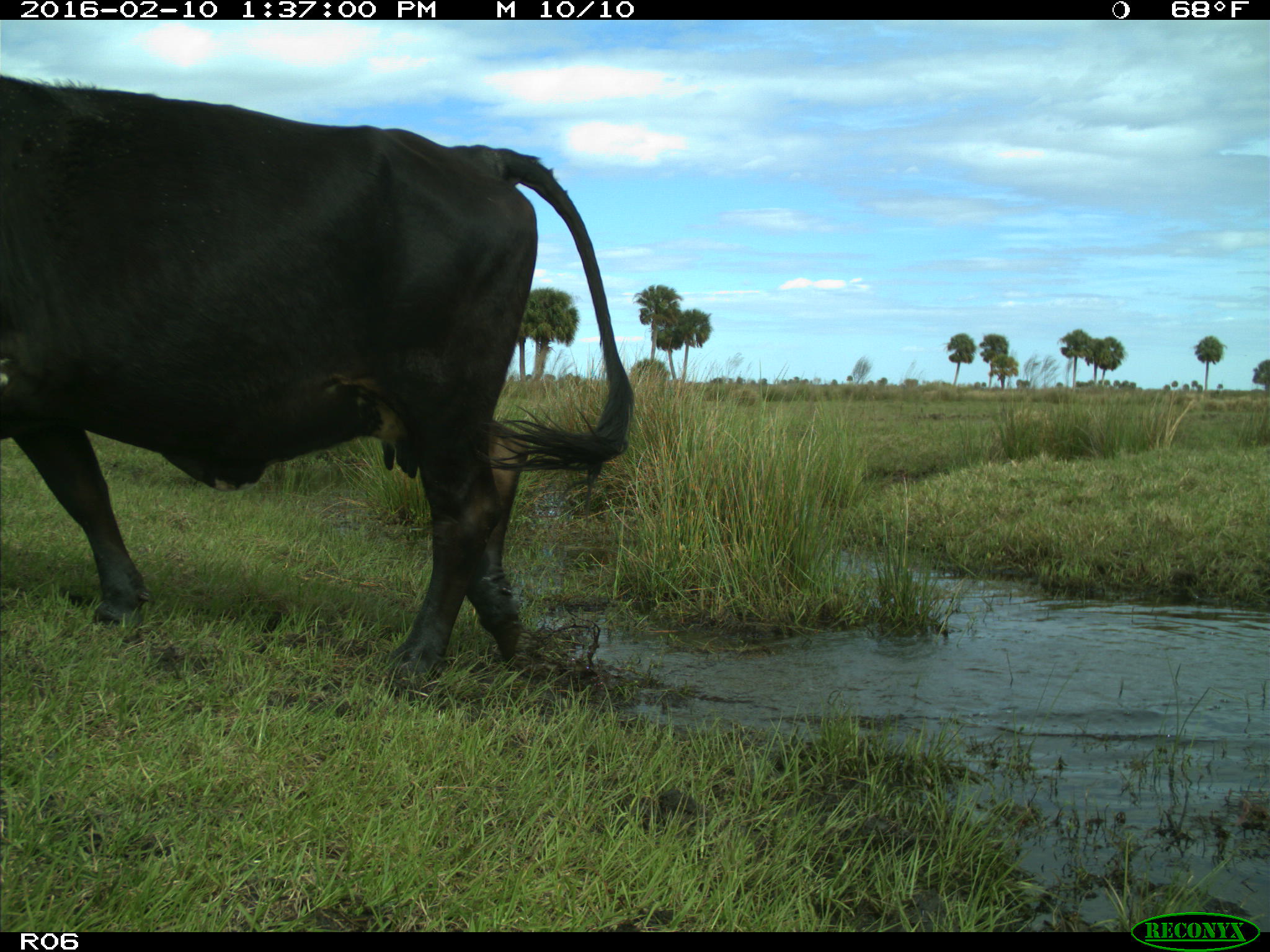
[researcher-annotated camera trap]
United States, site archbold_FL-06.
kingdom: Animalia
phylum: Chordata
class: Mammalia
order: Artiodactyla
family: Bovidae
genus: Bos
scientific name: Bos taurus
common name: domestic cow